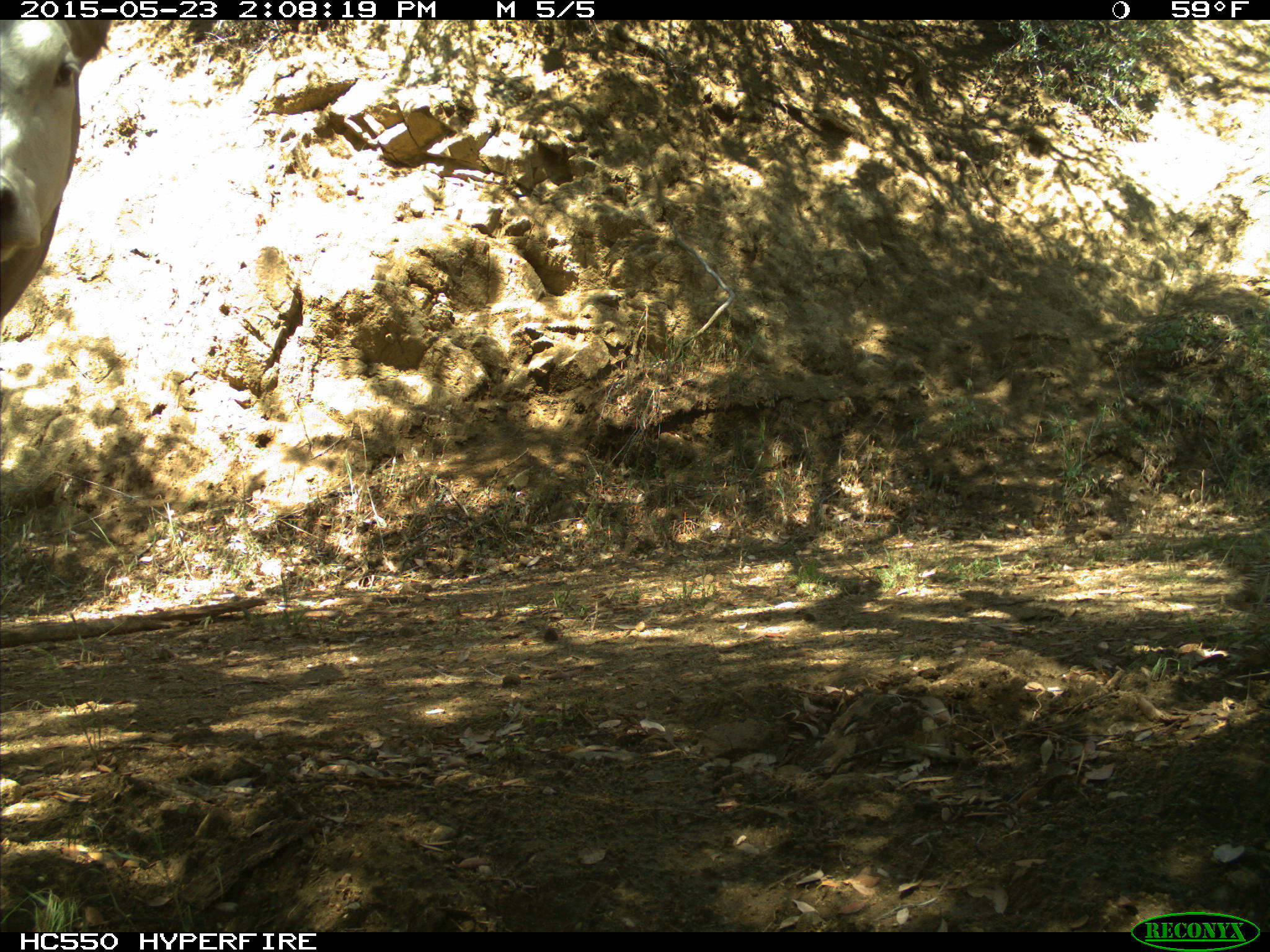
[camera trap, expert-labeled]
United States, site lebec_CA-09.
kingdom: Animalia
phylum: Chordata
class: Mammalia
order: Artiodactyla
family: Bovidae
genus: Bos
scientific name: Bos taurus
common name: domestic cow